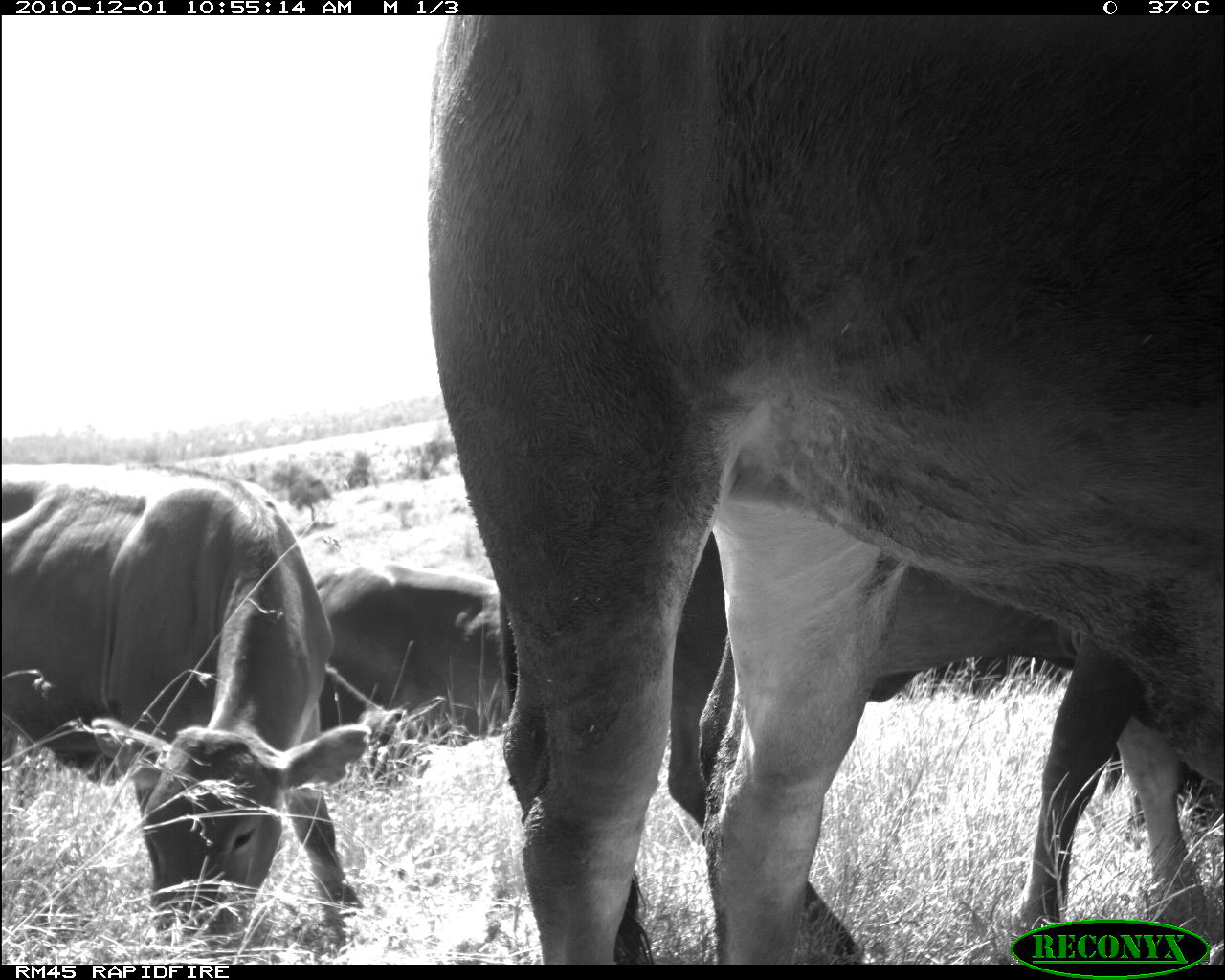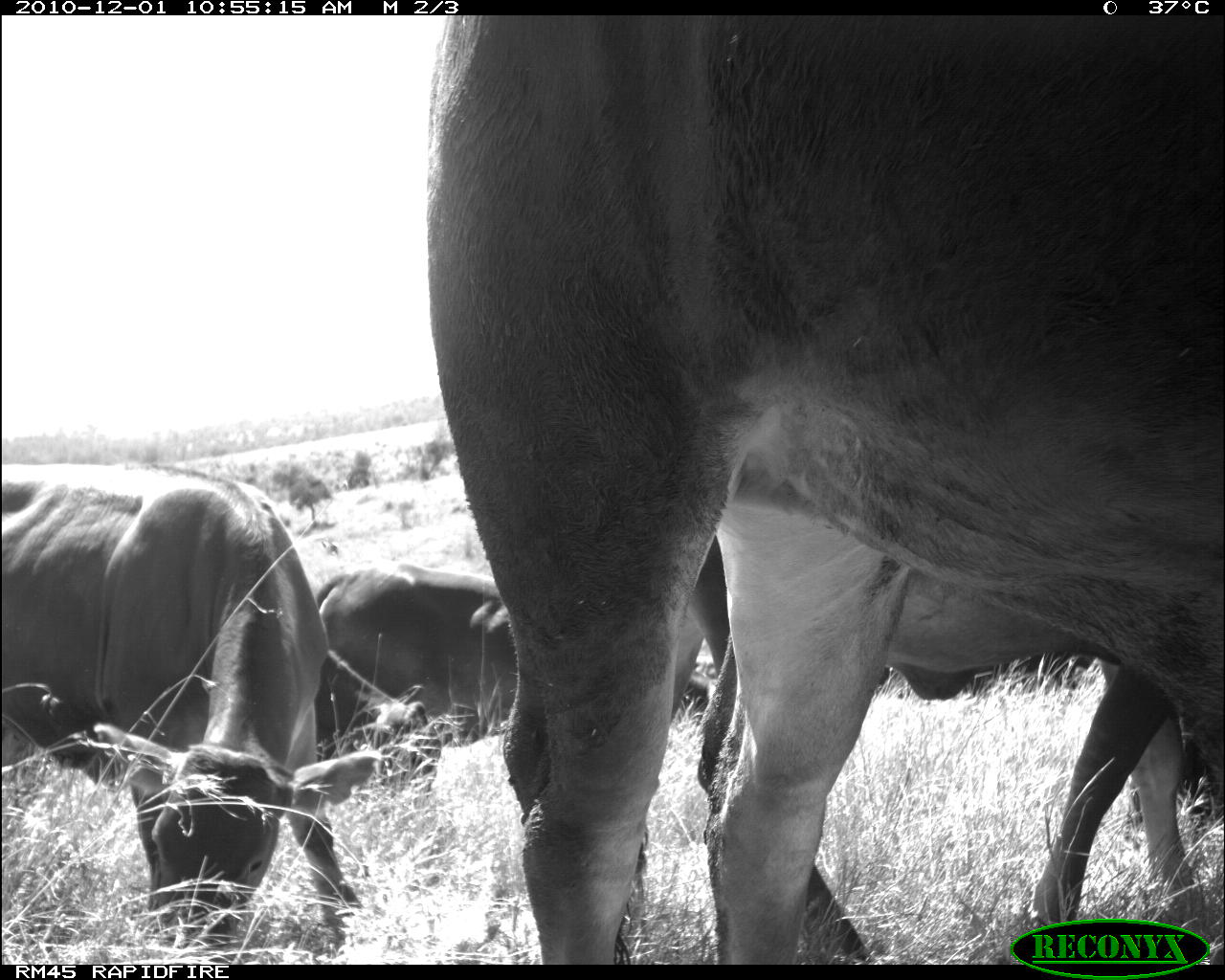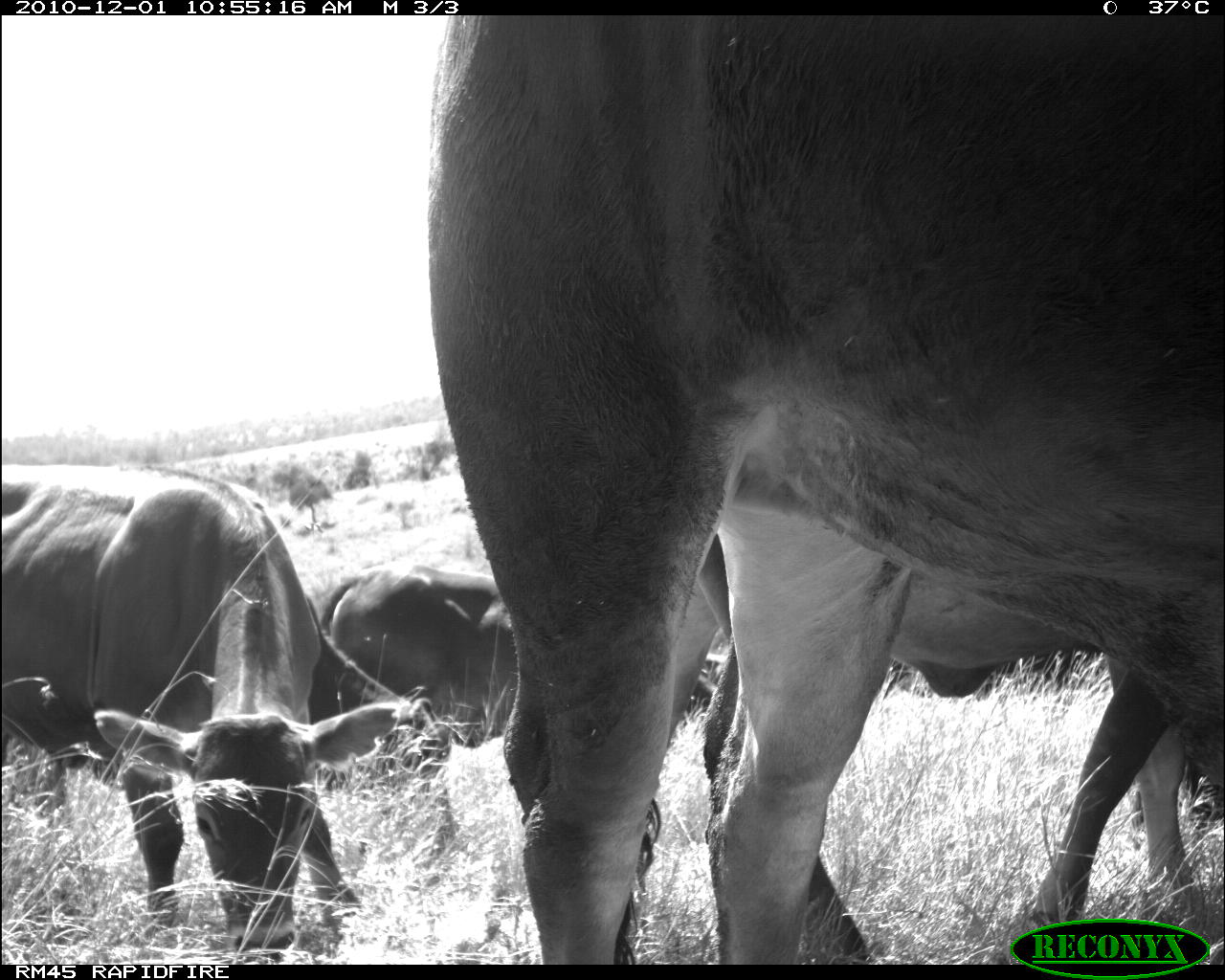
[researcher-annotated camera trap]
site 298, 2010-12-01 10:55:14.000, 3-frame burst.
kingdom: Animalia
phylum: Chordata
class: Mammalia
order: Artiodactyla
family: Bovidae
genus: Bos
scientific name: Bos taurus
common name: domestic cattle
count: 4